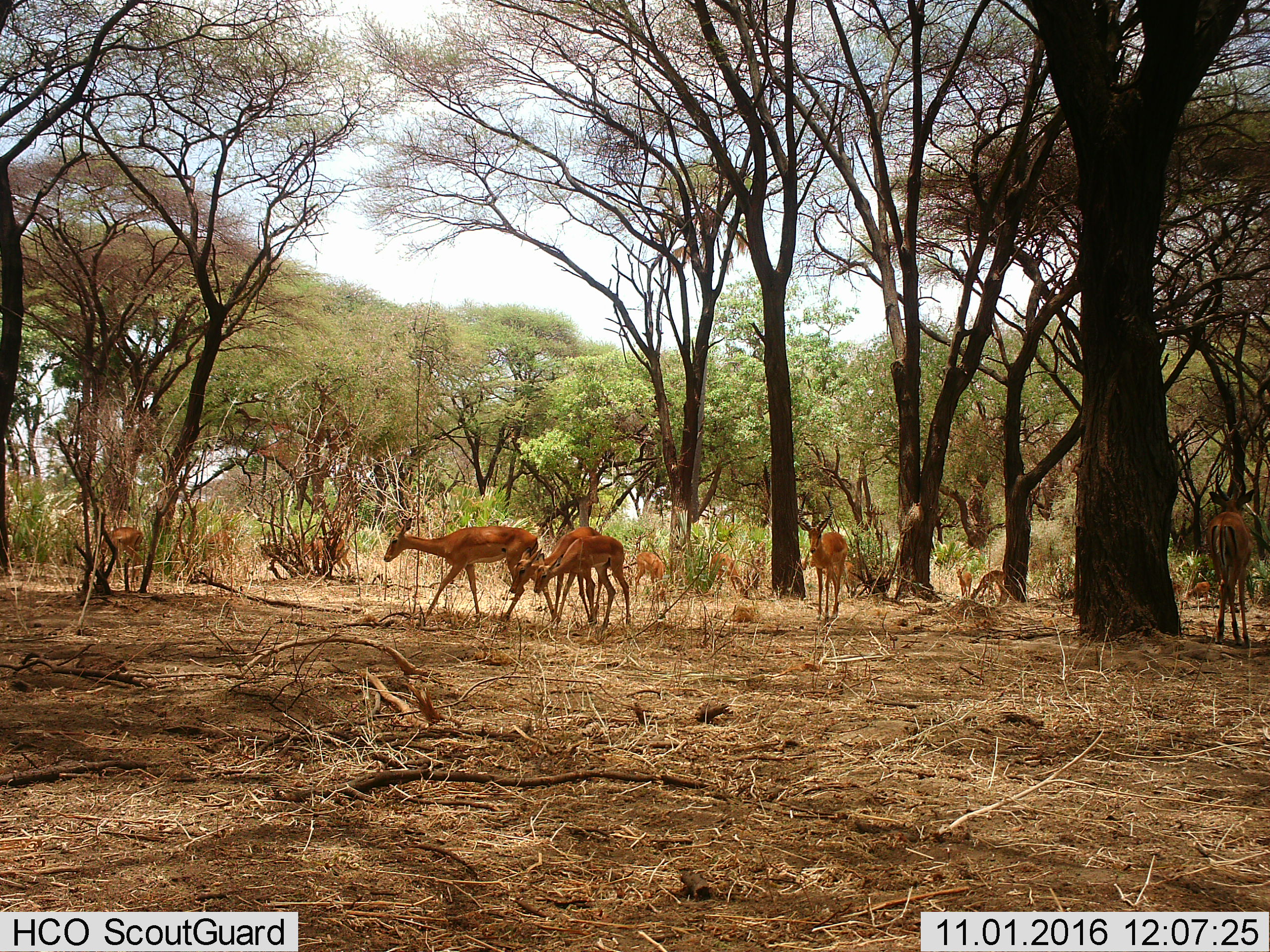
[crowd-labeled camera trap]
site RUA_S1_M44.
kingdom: Animalia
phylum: Chordata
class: Mammalia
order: Artiodactyla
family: Bovidae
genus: Aepyceros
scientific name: Aepyceros melampus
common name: impala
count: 11-50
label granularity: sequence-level